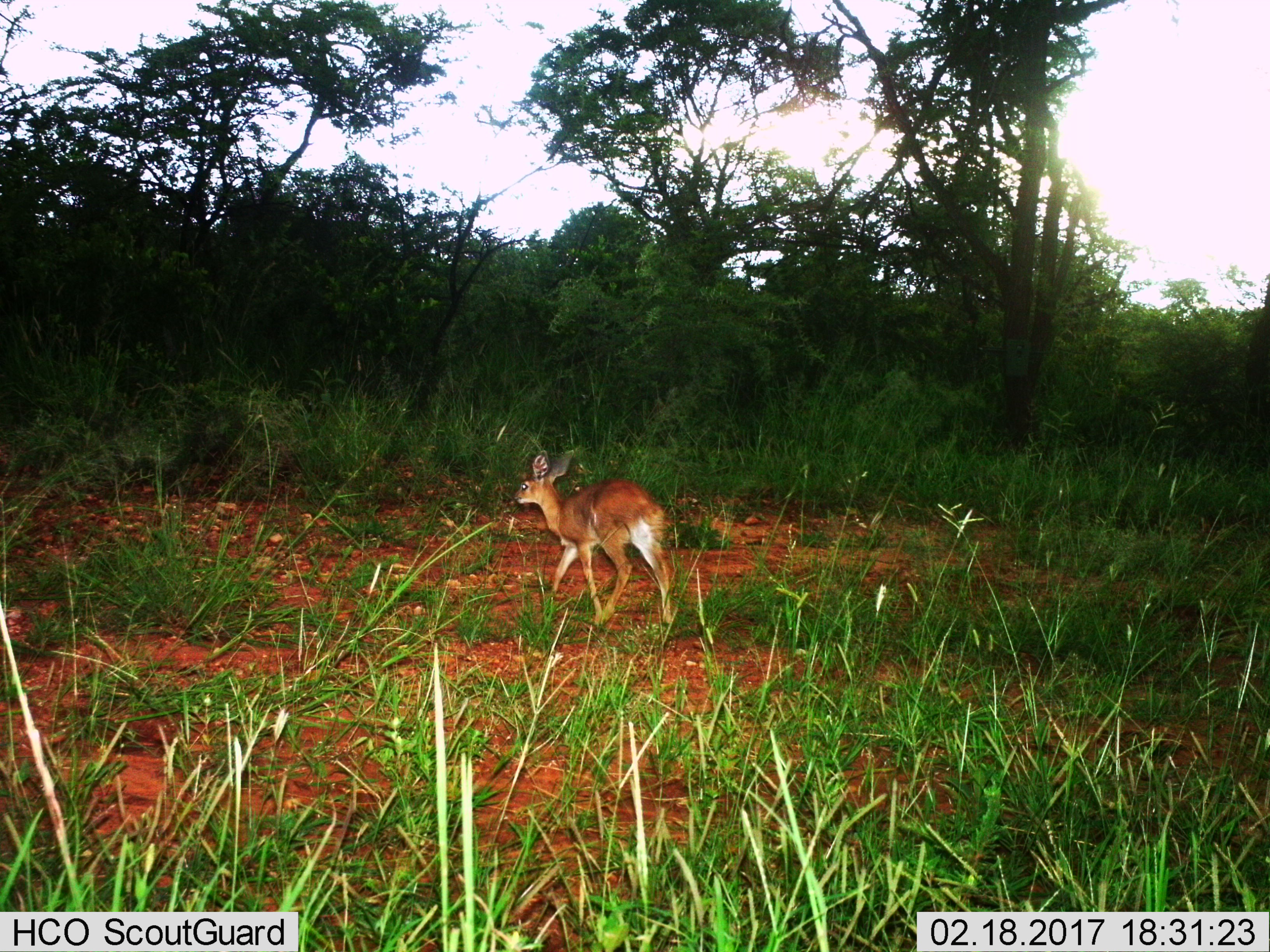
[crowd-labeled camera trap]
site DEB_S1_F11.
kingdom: Animalia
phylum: Chordata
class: Mammalia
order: Artiodactyla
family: Bovidae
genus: Raphicerus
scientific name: Raphicerus campestris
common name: steenbok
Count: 1.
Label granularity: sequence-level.